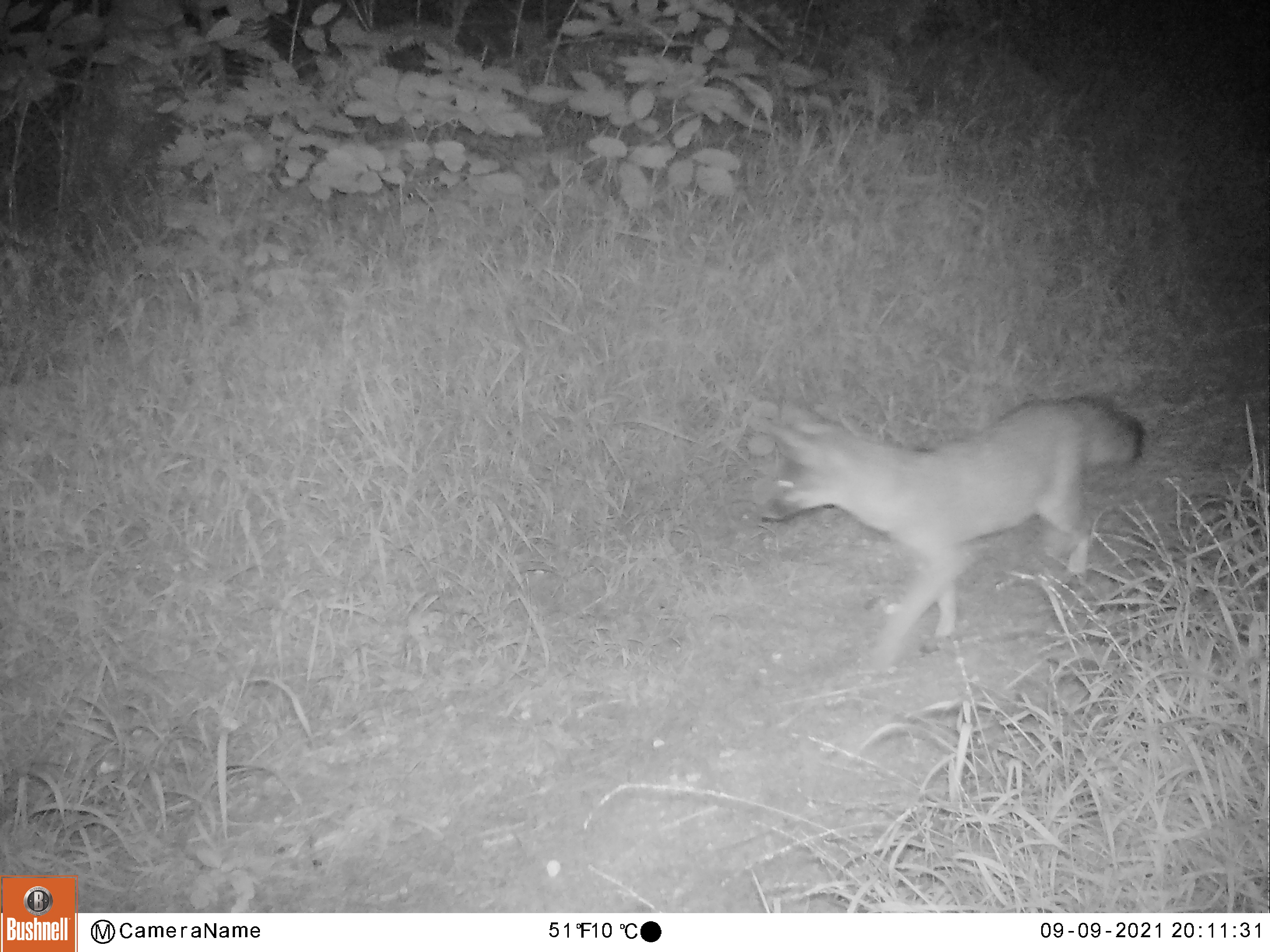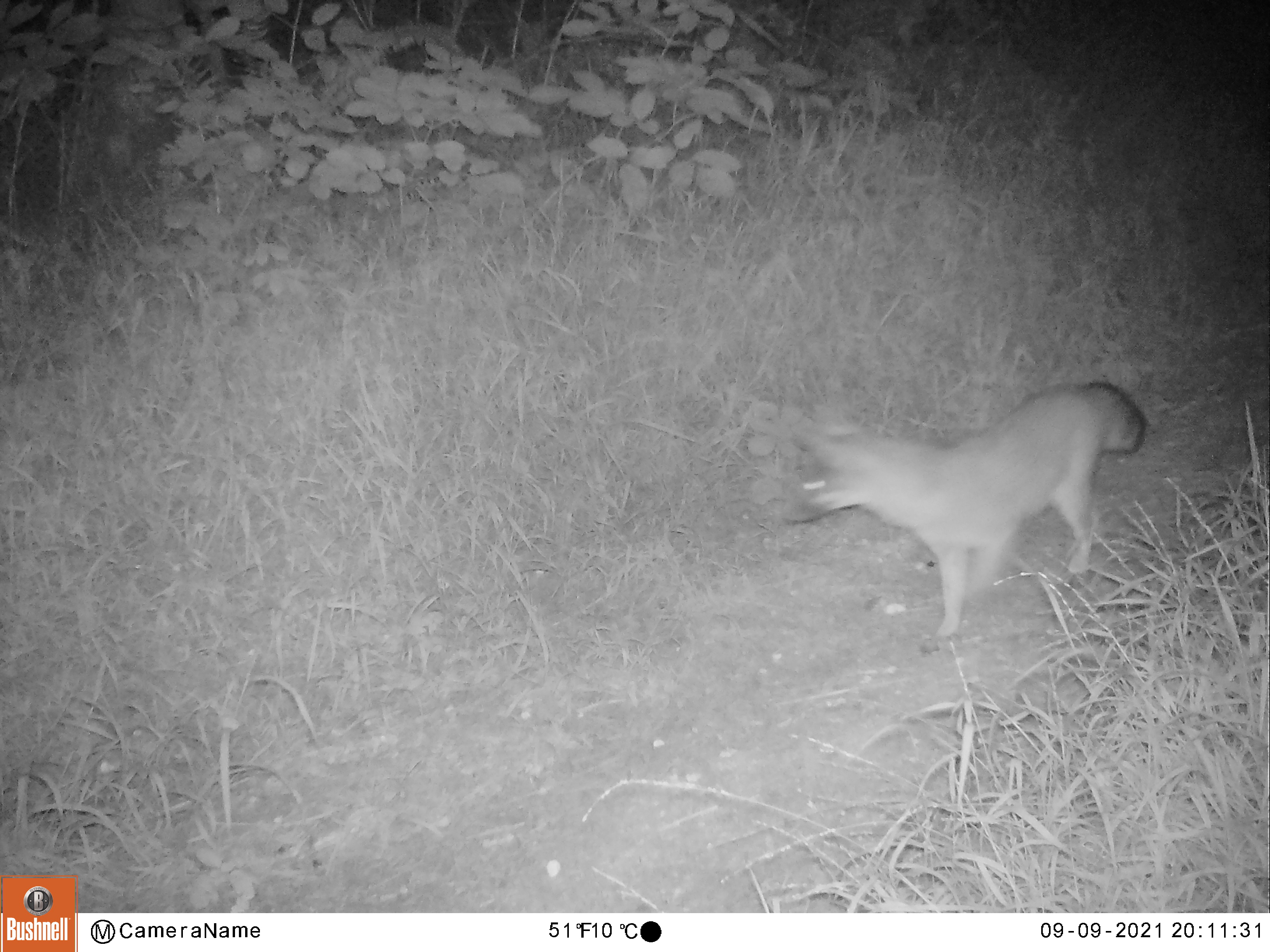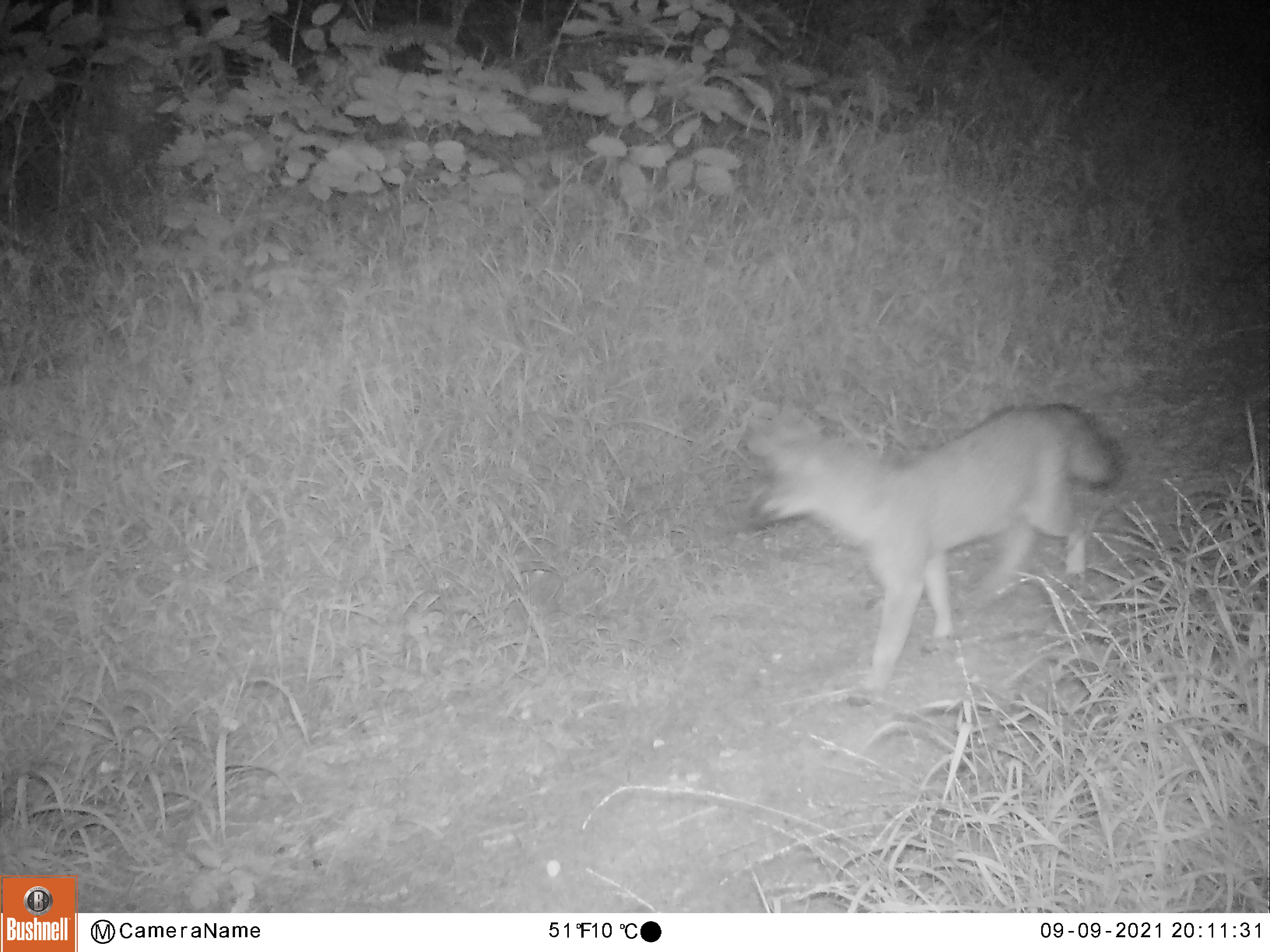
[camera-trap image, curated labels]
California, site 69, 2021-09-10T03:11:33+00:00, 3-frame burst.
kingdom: Animalia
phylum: Chordata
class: Mammalia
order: Carnivora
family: Canidae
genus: Urocyon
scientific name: Urocyon cinereoargenteus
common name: gray fox